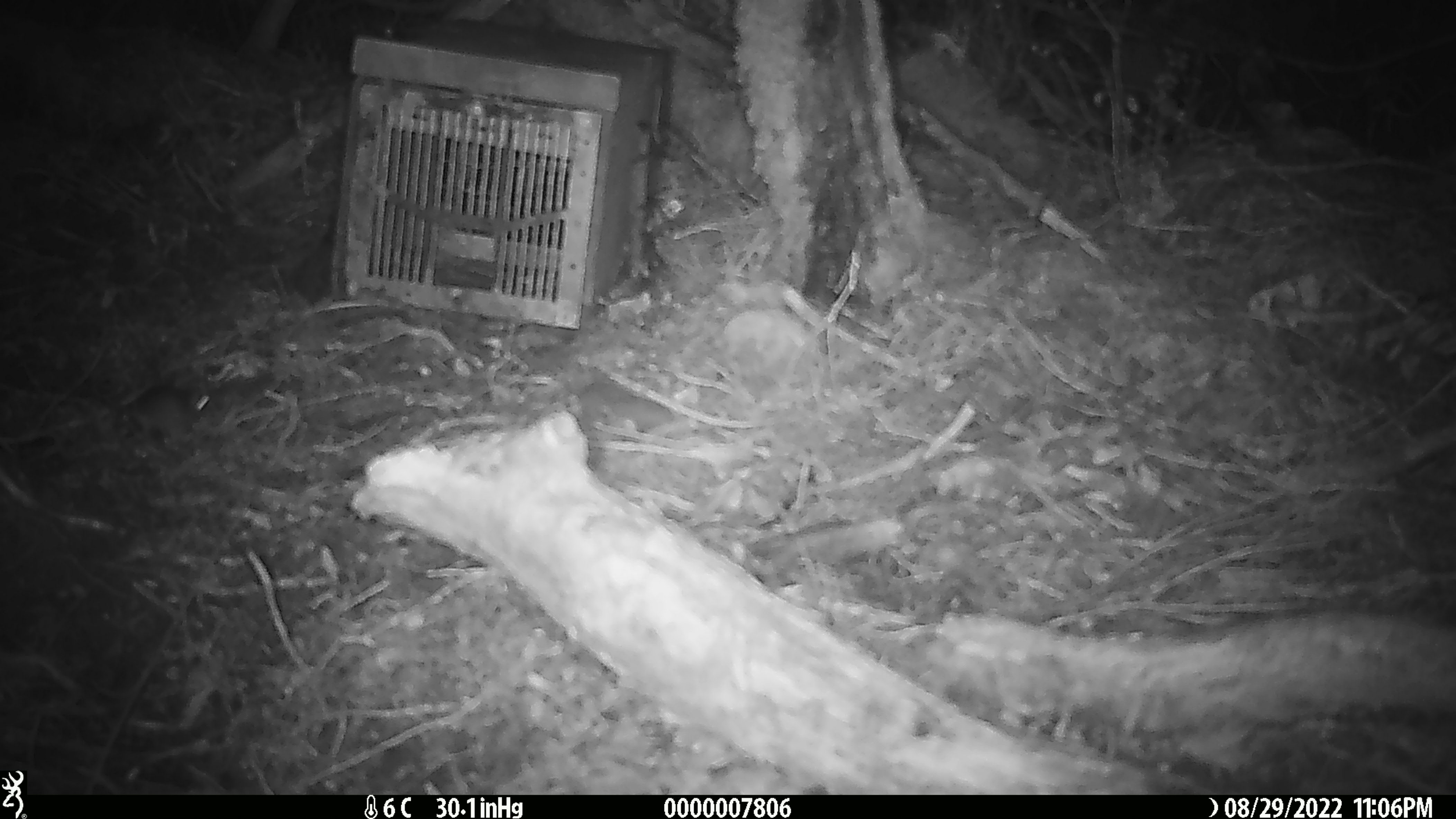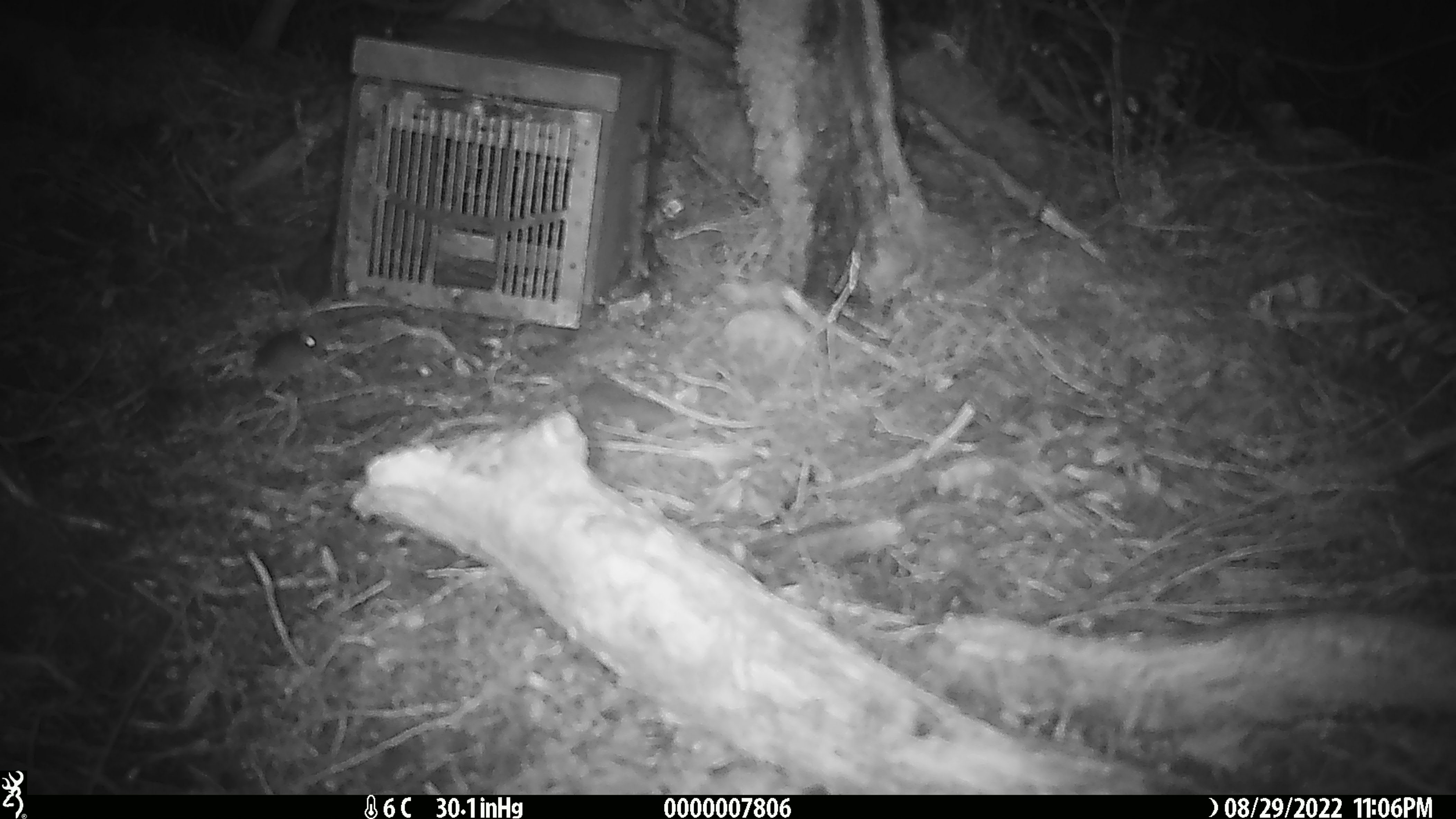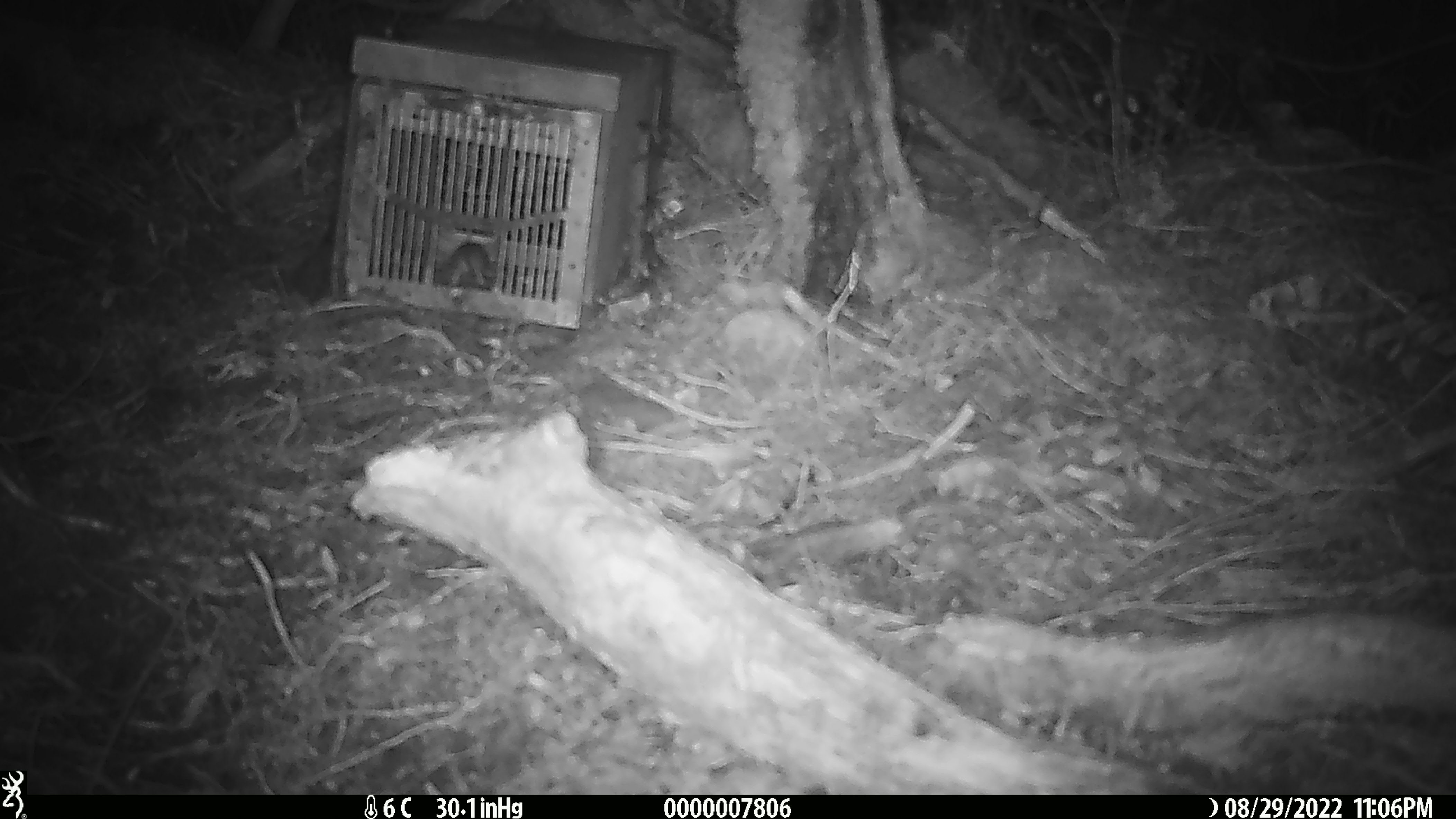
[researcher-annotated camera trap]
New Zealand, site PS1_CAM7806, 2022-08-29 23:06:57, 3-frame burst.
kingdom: Animalia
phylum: Chordata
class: Mammalia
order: Rodentia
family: Muridae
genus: Mus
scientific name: Mus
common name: mouse